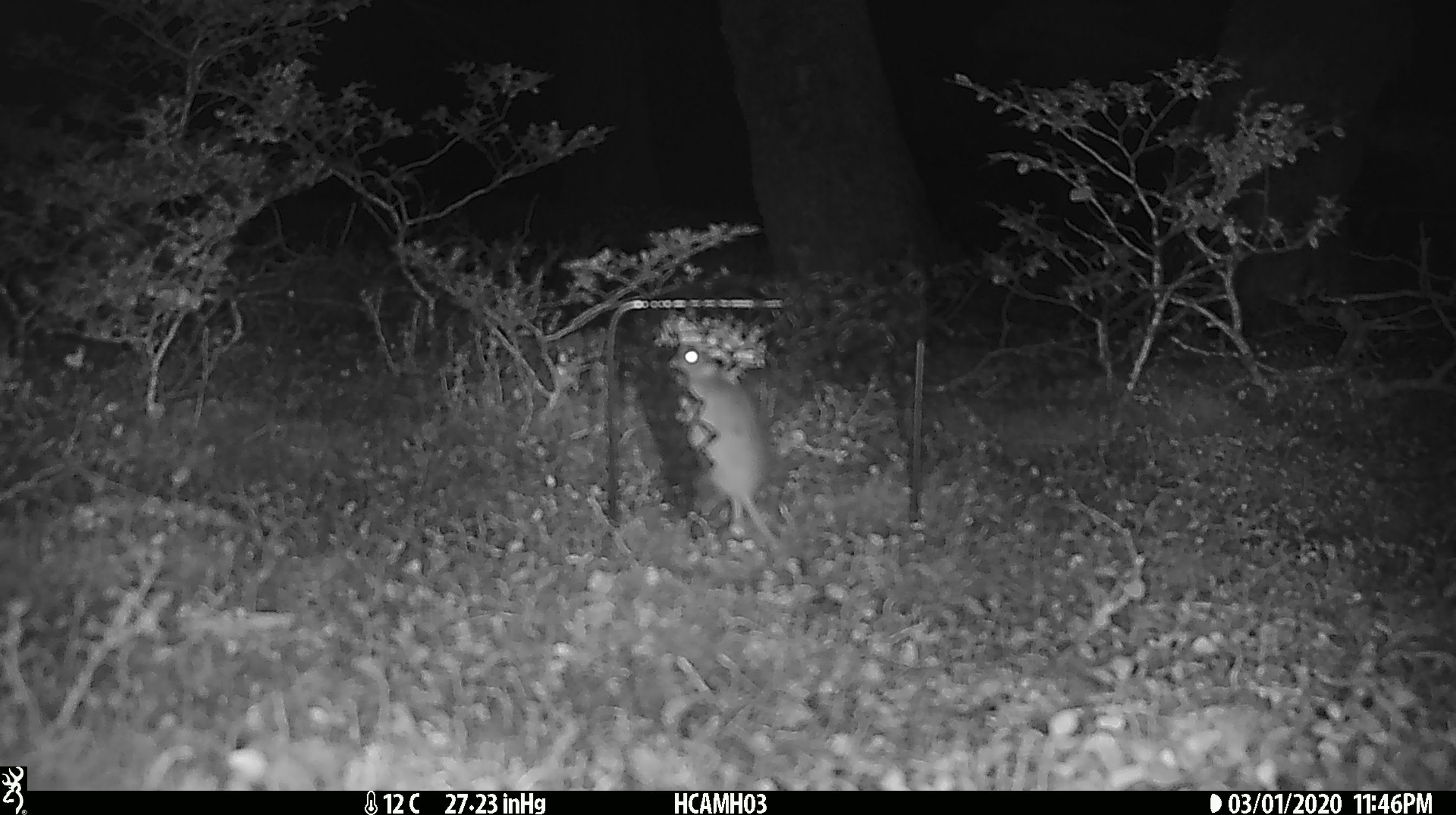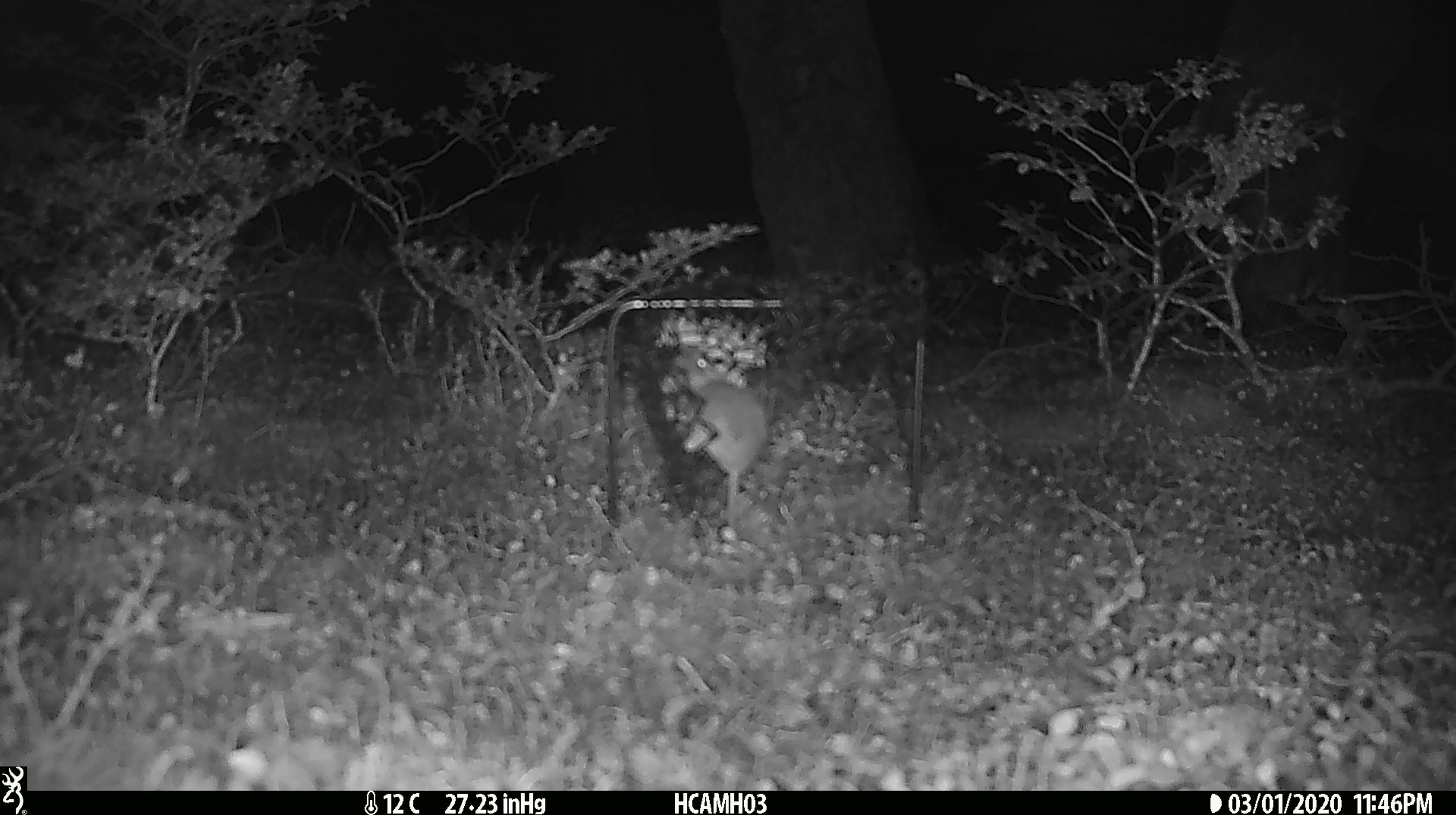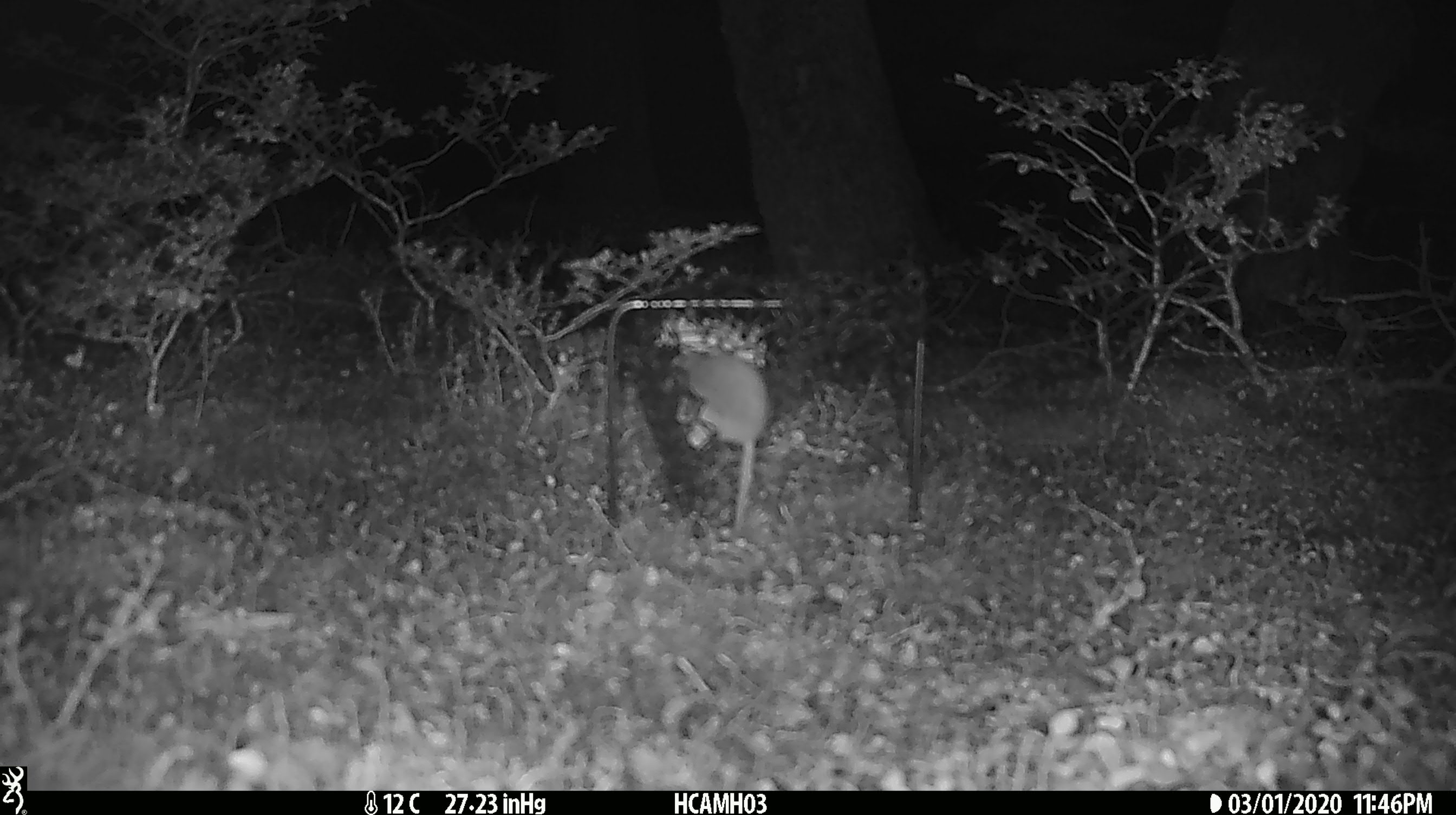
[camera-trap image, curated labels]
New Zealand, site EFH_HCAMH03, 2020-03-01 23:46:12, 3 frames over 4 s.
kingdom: Animalia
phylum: Chordata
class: Mammalia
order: Rodentia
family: Muridae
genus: Mus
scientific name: Mus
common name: mouse